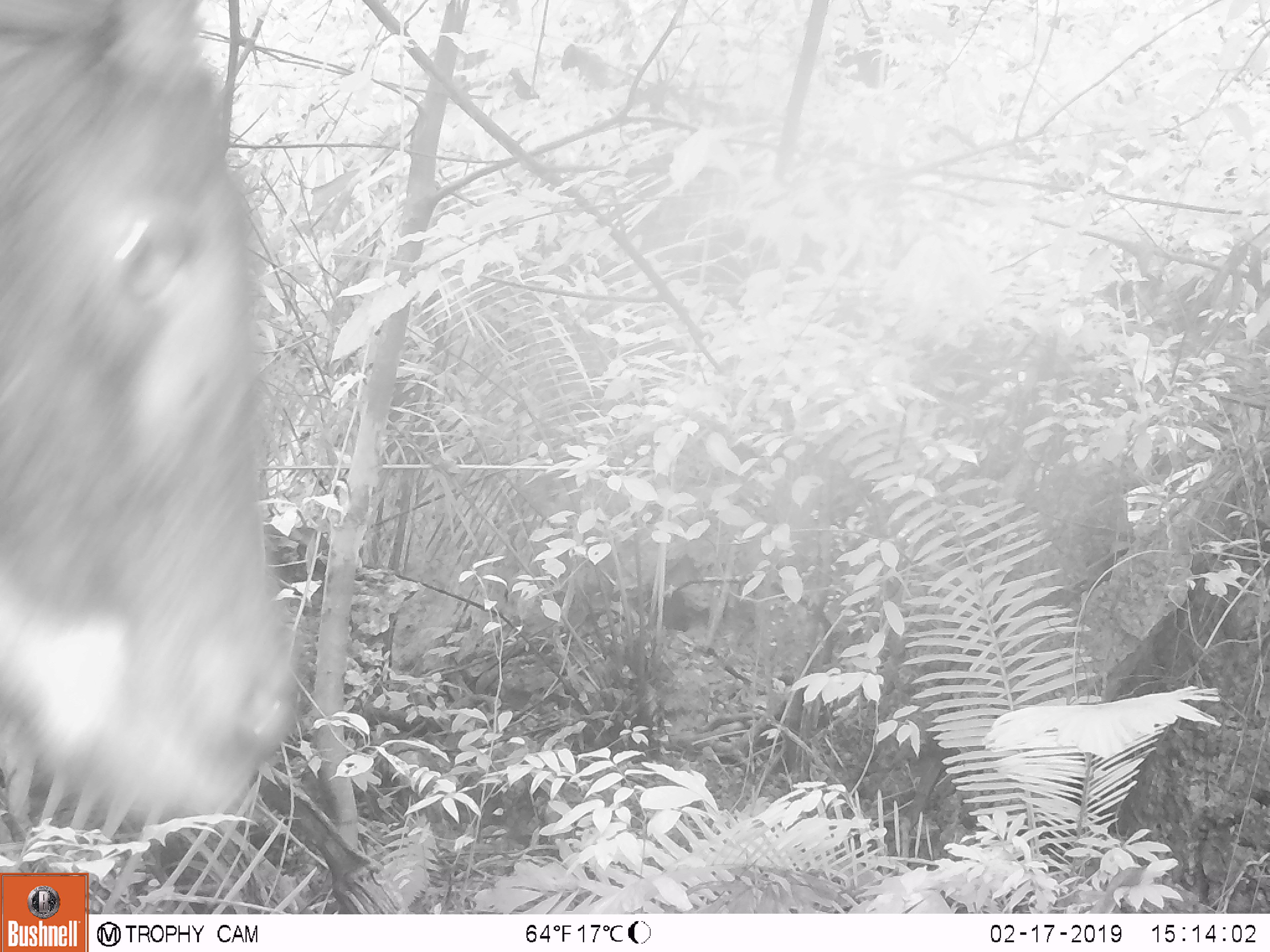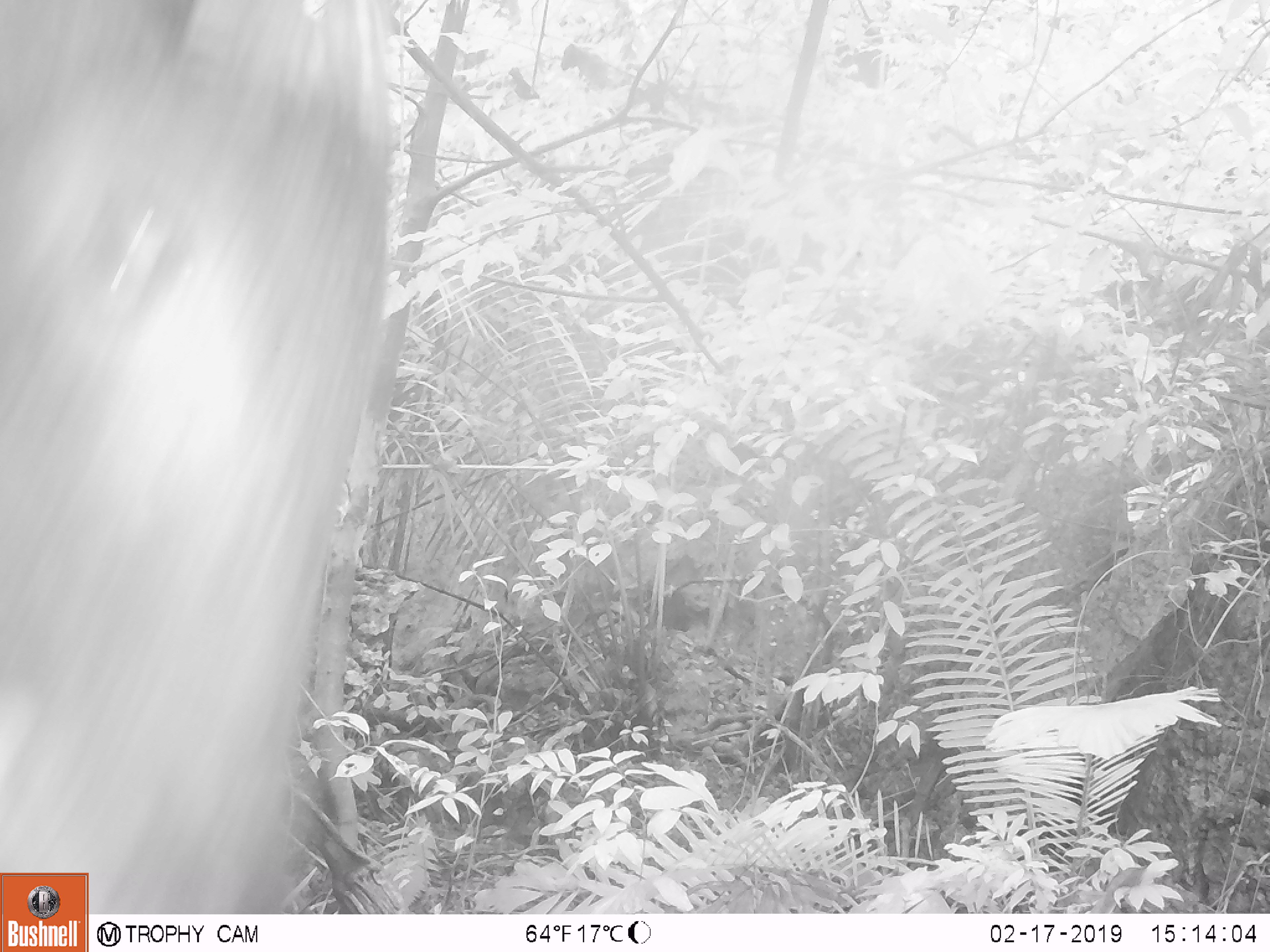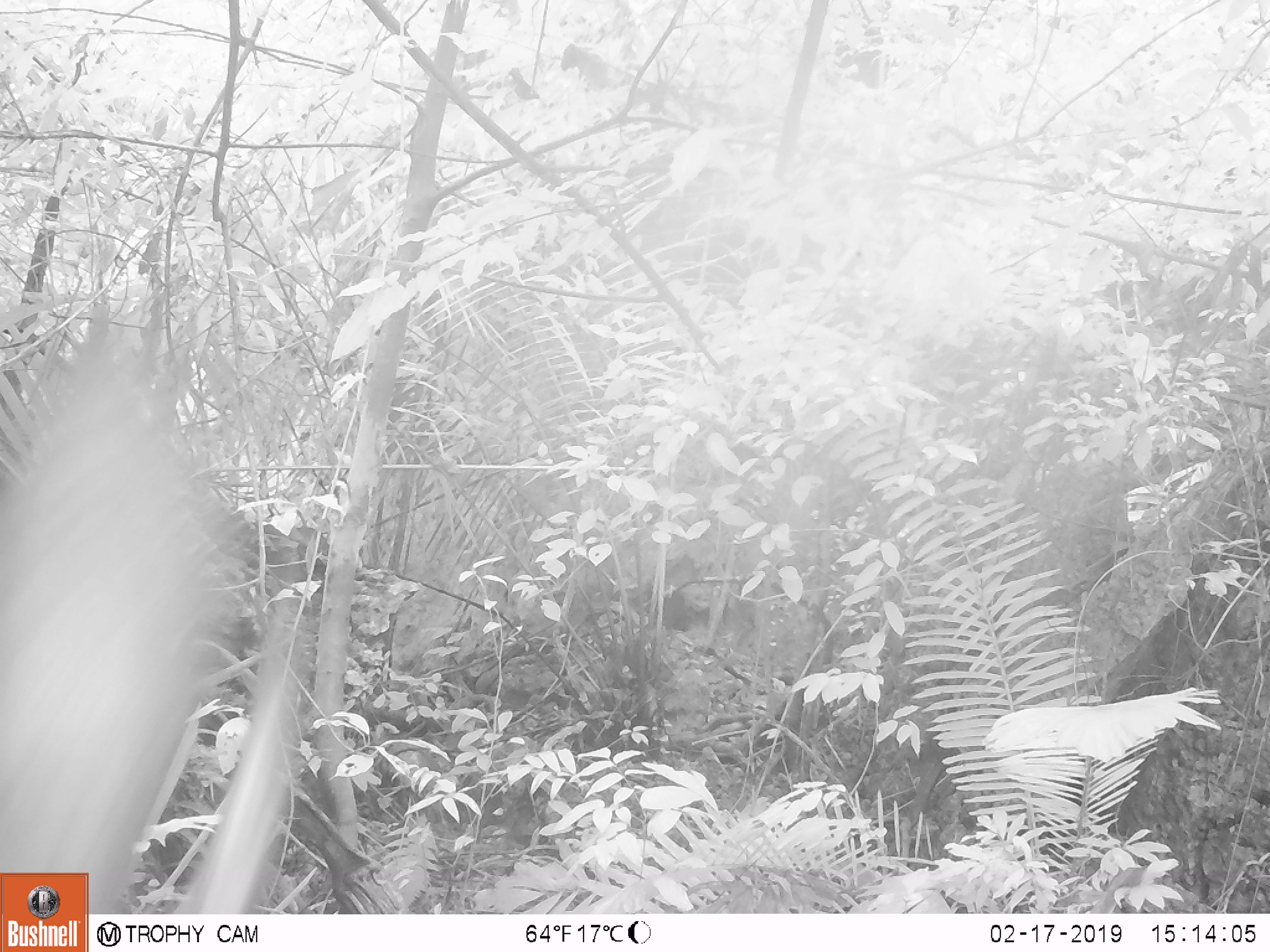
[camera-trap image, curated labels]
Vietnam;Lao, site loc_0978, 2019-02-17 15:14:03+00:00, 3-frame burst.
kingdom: Animalia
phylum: Chordata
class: Mammalia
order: Artiodactyla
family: Bovidae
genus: Capricornis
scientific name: Capricornis sumatraensis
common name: chinese serow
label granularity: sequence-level